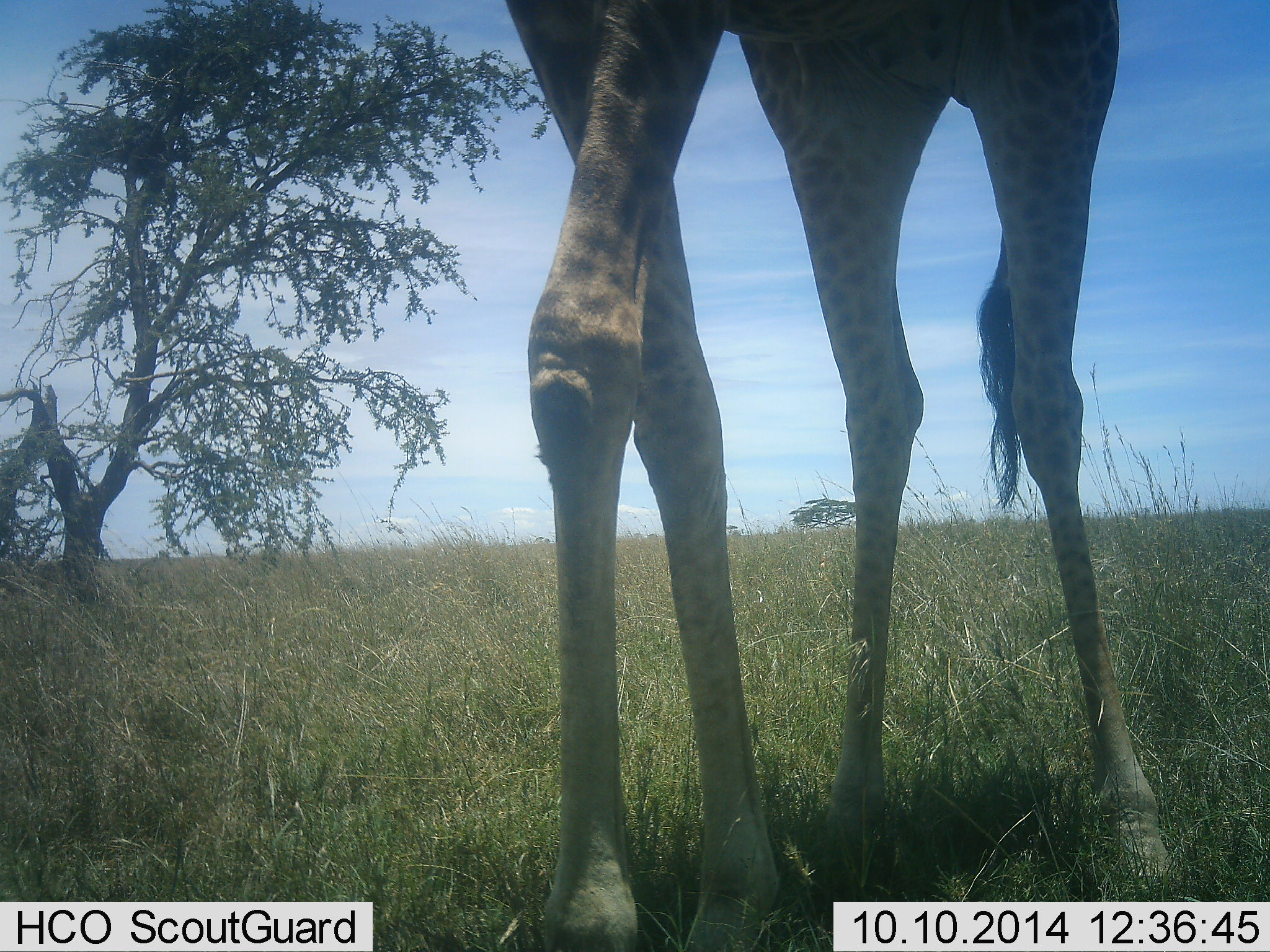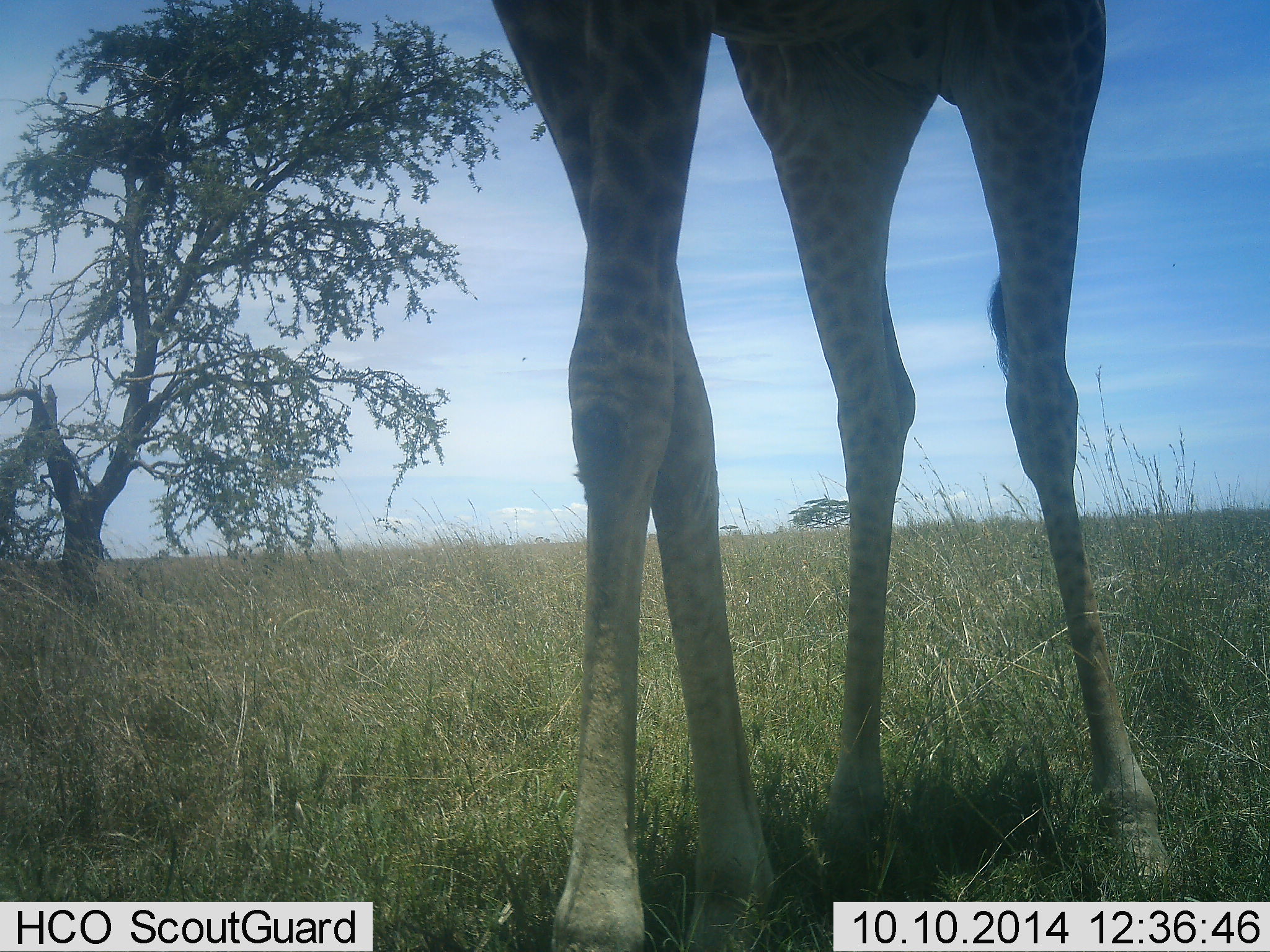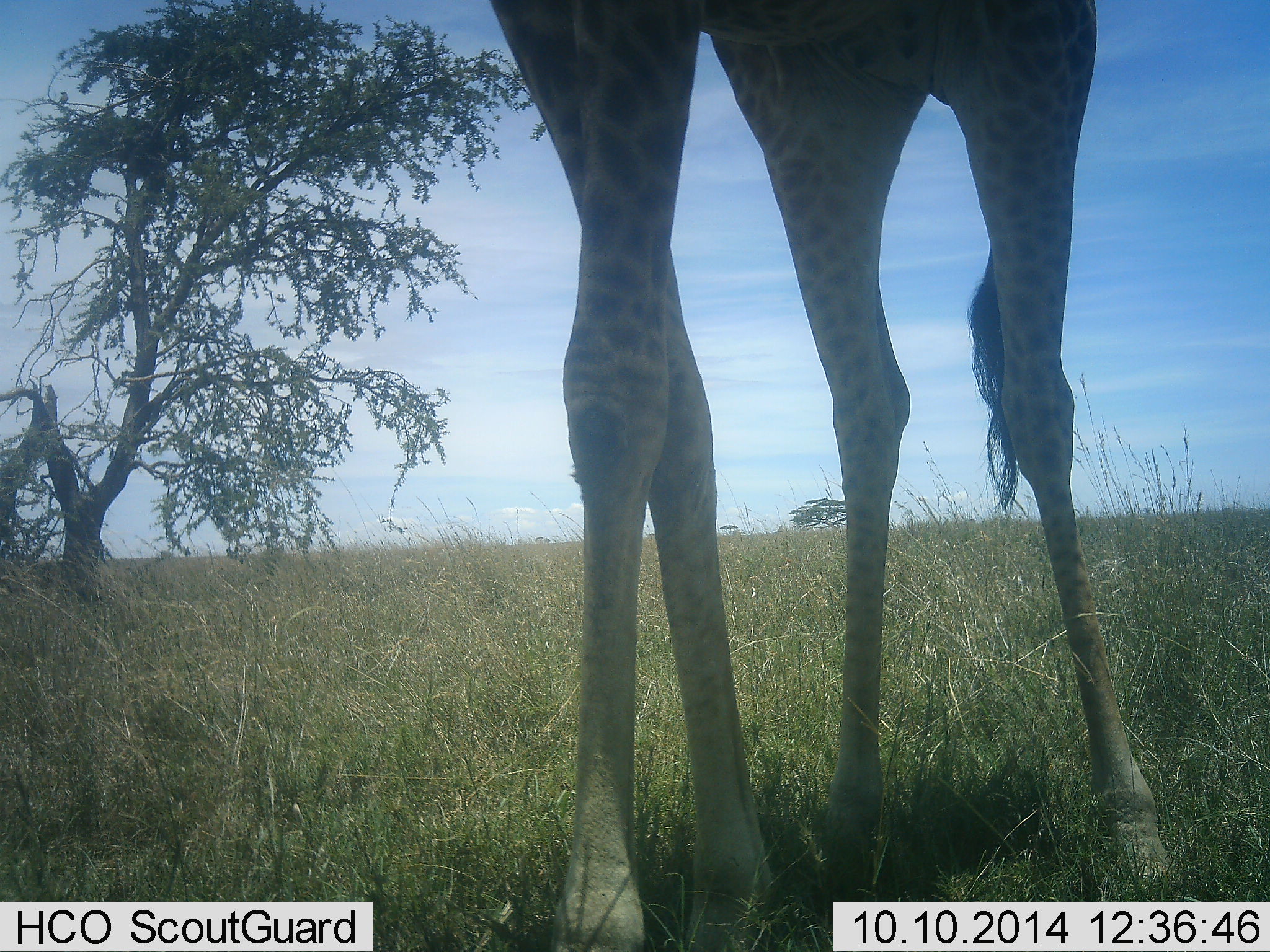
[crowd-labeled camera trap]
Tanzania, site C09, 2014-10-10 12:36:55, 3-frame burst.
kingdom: Animalia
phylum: Chordata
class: Mammalia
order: Artiodactyla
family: Giraffidae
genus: Giraffa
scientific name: Giraffa camelopardalis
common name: giraffe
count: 1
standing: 100%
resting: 0%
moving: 0%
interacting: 10%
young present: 0%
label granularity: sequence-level